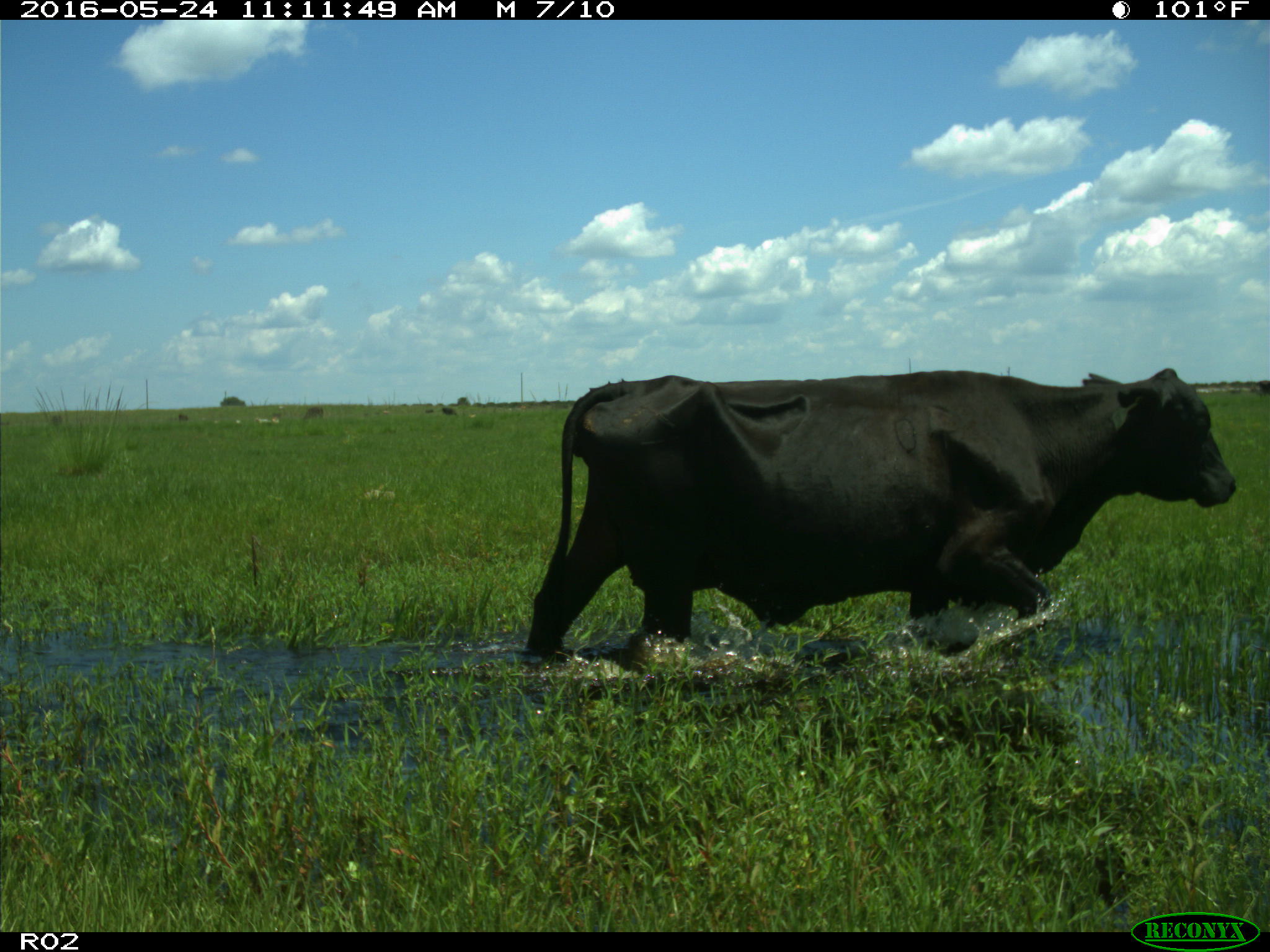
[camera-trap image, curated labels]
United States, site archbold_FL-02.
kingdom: Animalia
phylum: Chordata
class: Mammalia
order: Artiodactyla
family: Bovidae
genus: Bos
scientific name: Bos taurus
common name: domestic cow